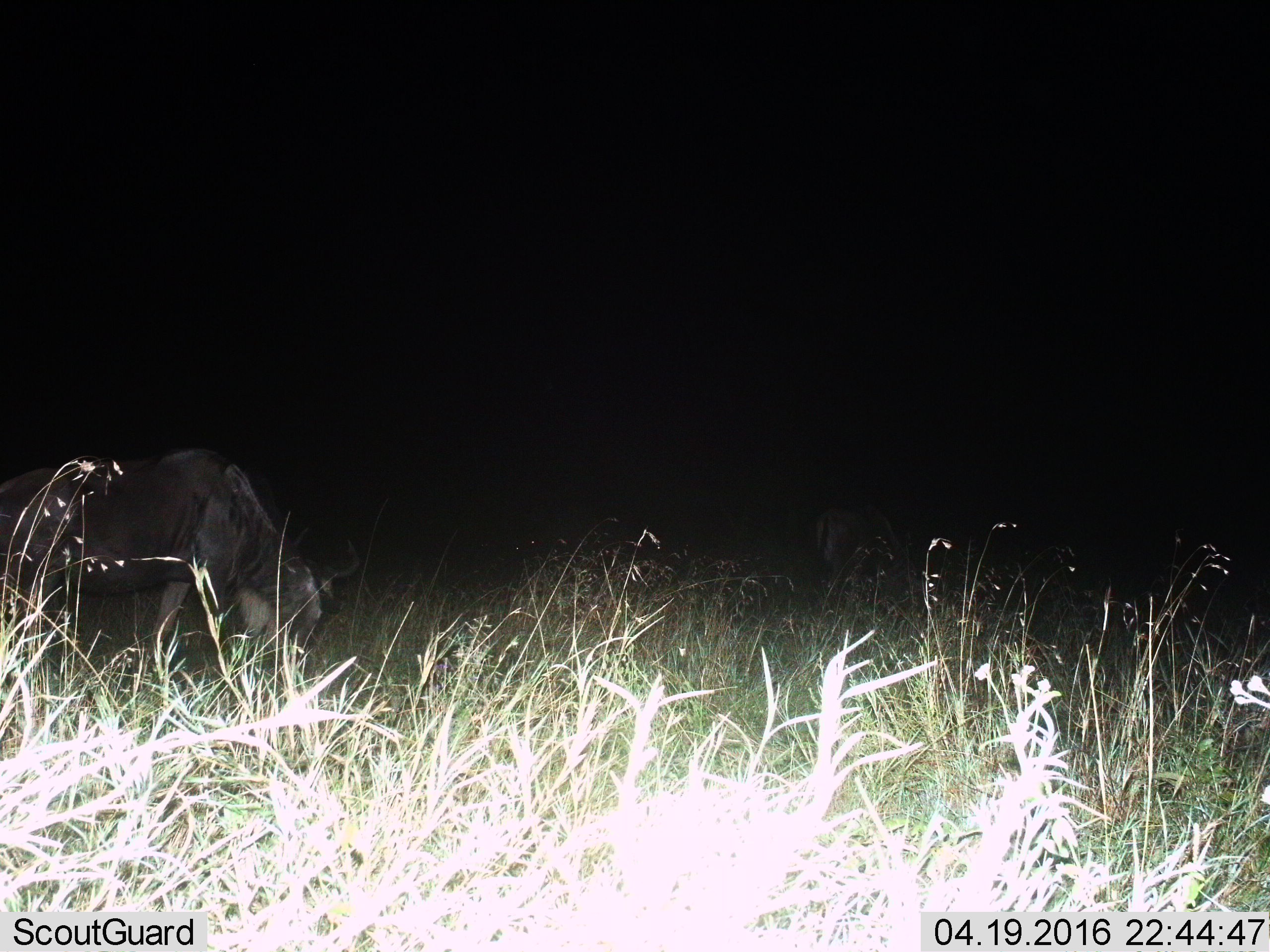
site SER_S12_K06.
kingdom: Animalia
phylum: Chordata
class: Mammalia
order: Artiodactyla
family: Bovidae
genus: Connochaetes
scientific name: Connochaetes taurinus taurinus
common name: blue wildebeest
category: wildebeestblue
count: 2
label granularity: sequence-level